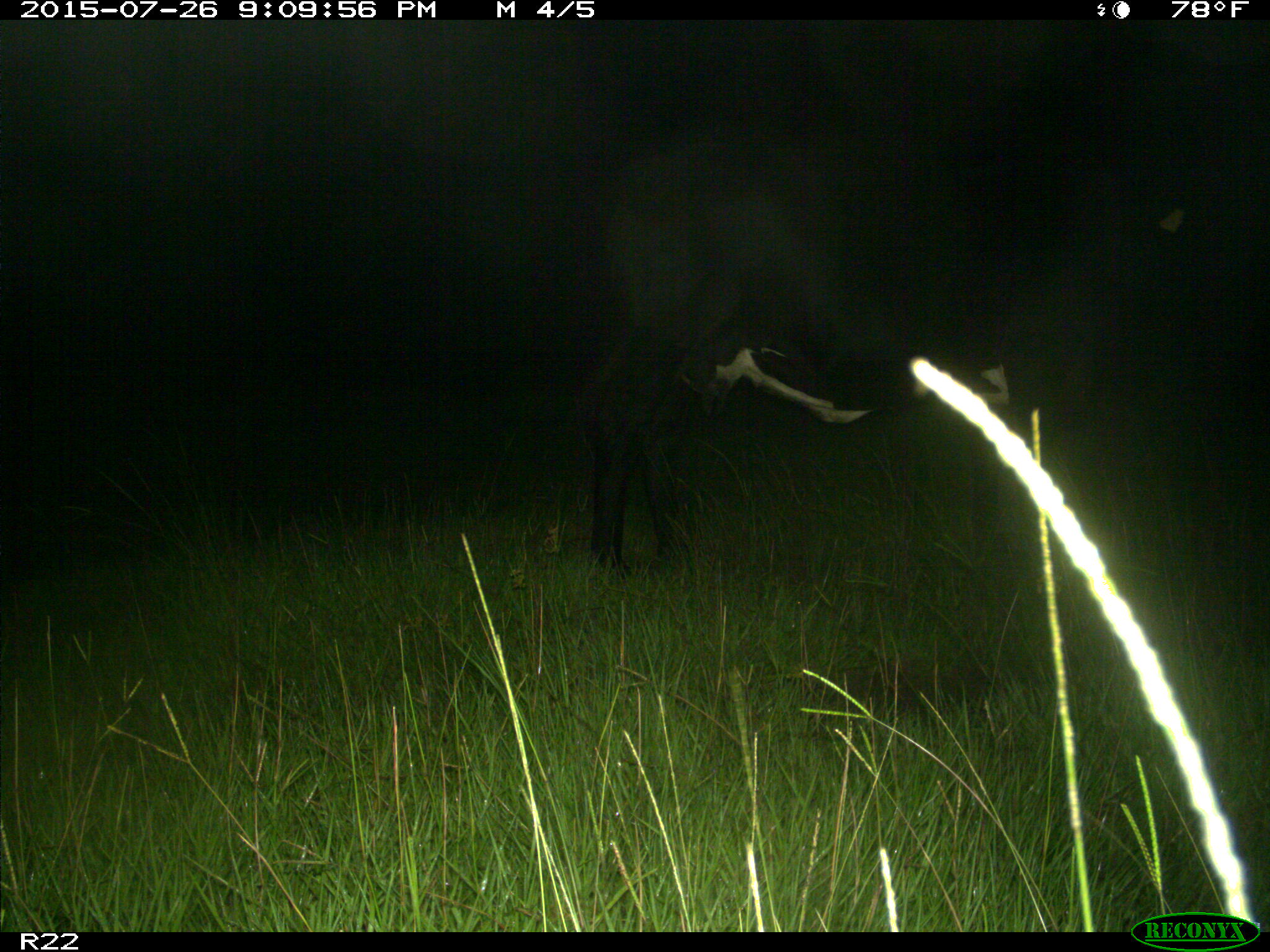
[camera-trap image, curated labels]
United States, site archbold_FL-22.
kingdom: Animalia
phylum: Chordata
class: Mammalia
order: Artiodactyla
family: Bovidae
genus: Bos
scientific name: Bos taurus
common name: domestic cow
Bos taurus (domestic cow).